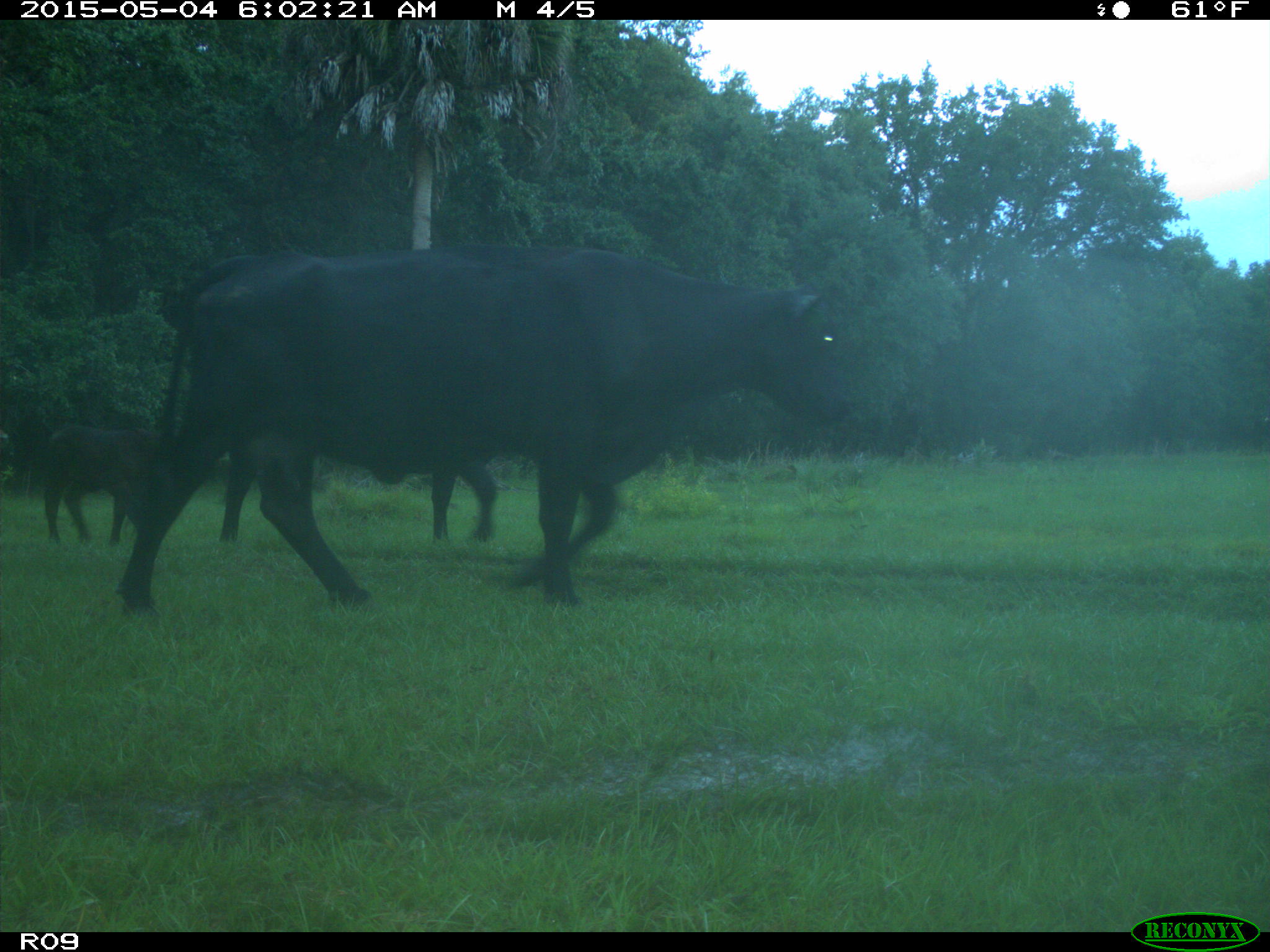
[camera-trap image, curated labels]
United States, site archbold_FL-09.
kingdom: Animalia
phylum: Chordata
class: Mammalia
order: Artiodactyla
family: Bovidae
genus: Bos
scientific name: Bos taurus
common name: domestic cow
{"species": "Bos taurus (domestic cow)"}